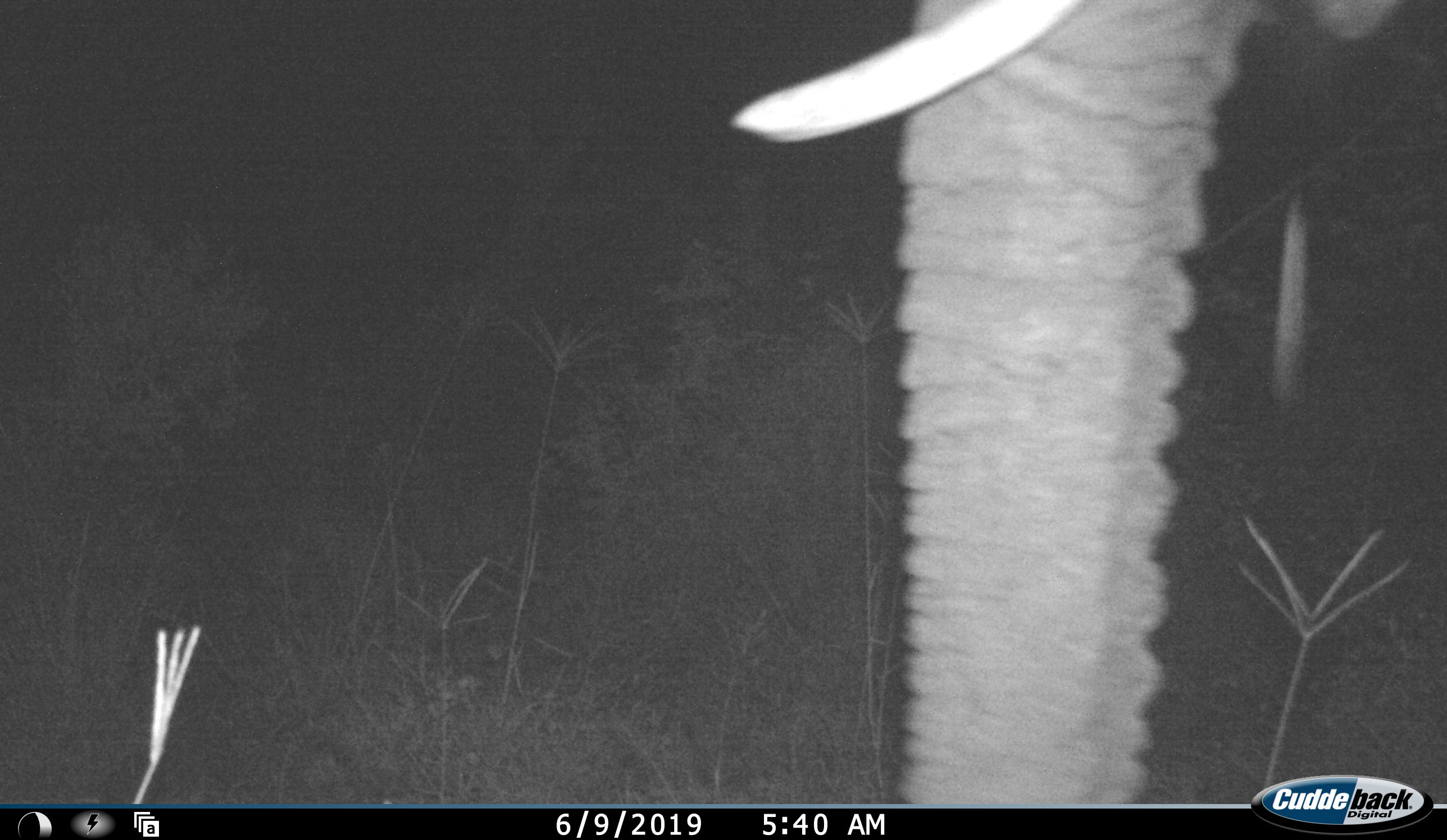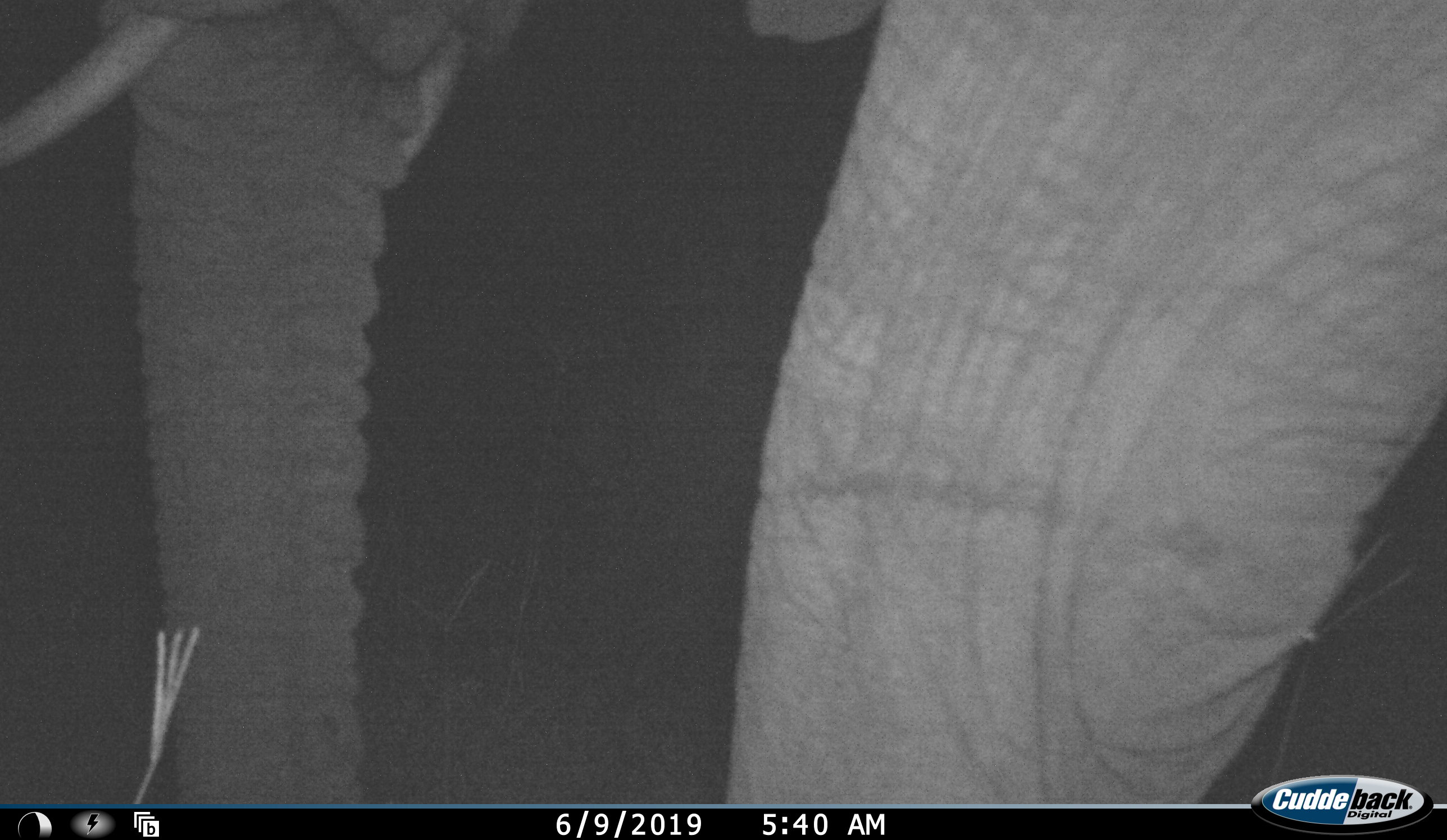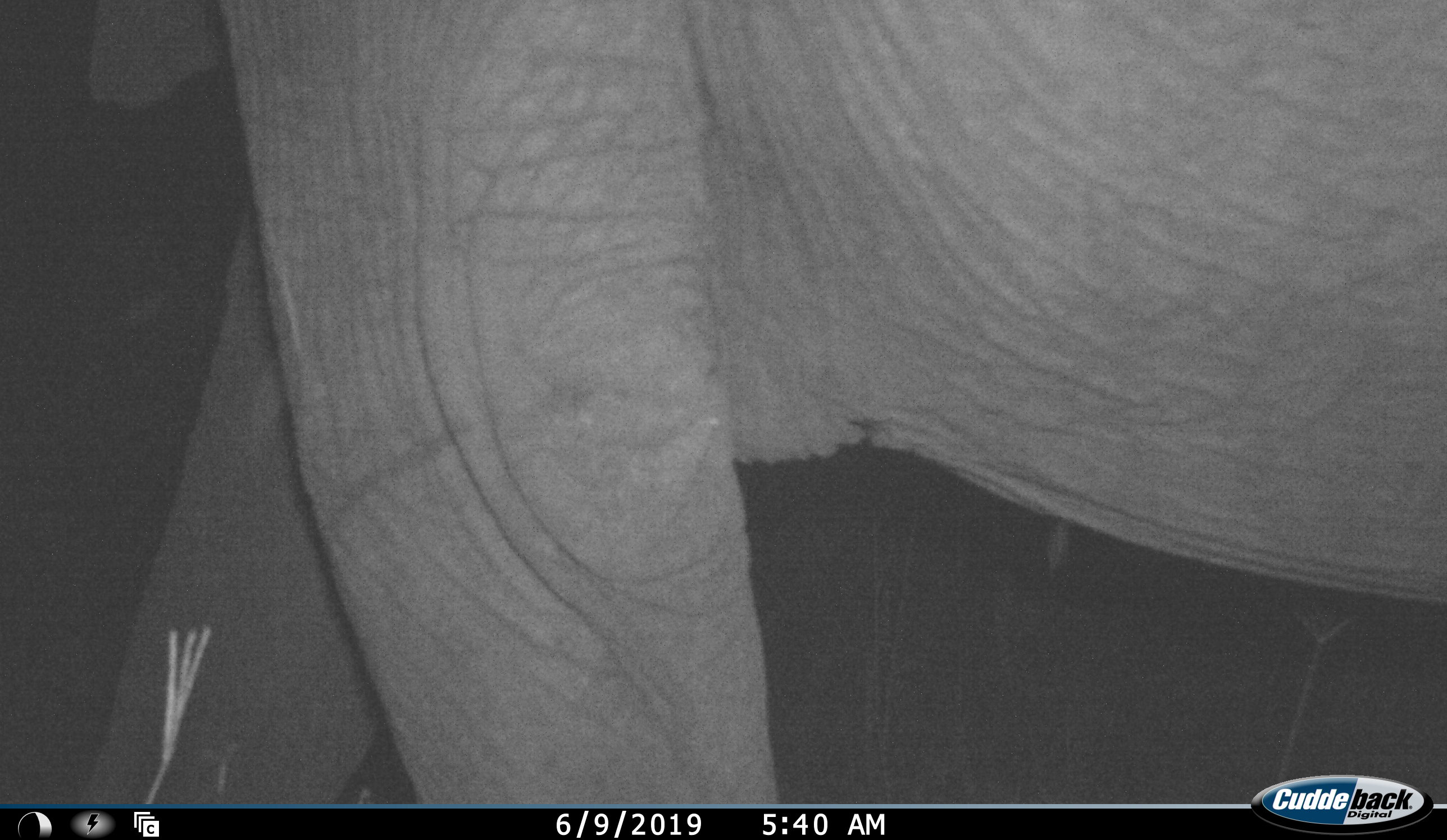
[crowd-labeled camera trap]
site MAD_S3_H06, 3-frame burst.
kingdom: Animalia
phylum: Chordata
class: Mammalia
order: Proboscidea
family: Elephantidae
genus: Loxodonta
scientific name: Loxodonta africana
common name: african bush elephant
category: elephant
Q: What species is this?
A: Elephant (african bush elephant) (Loxodonta africana).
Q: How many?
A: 1.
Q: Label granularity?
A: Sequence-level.